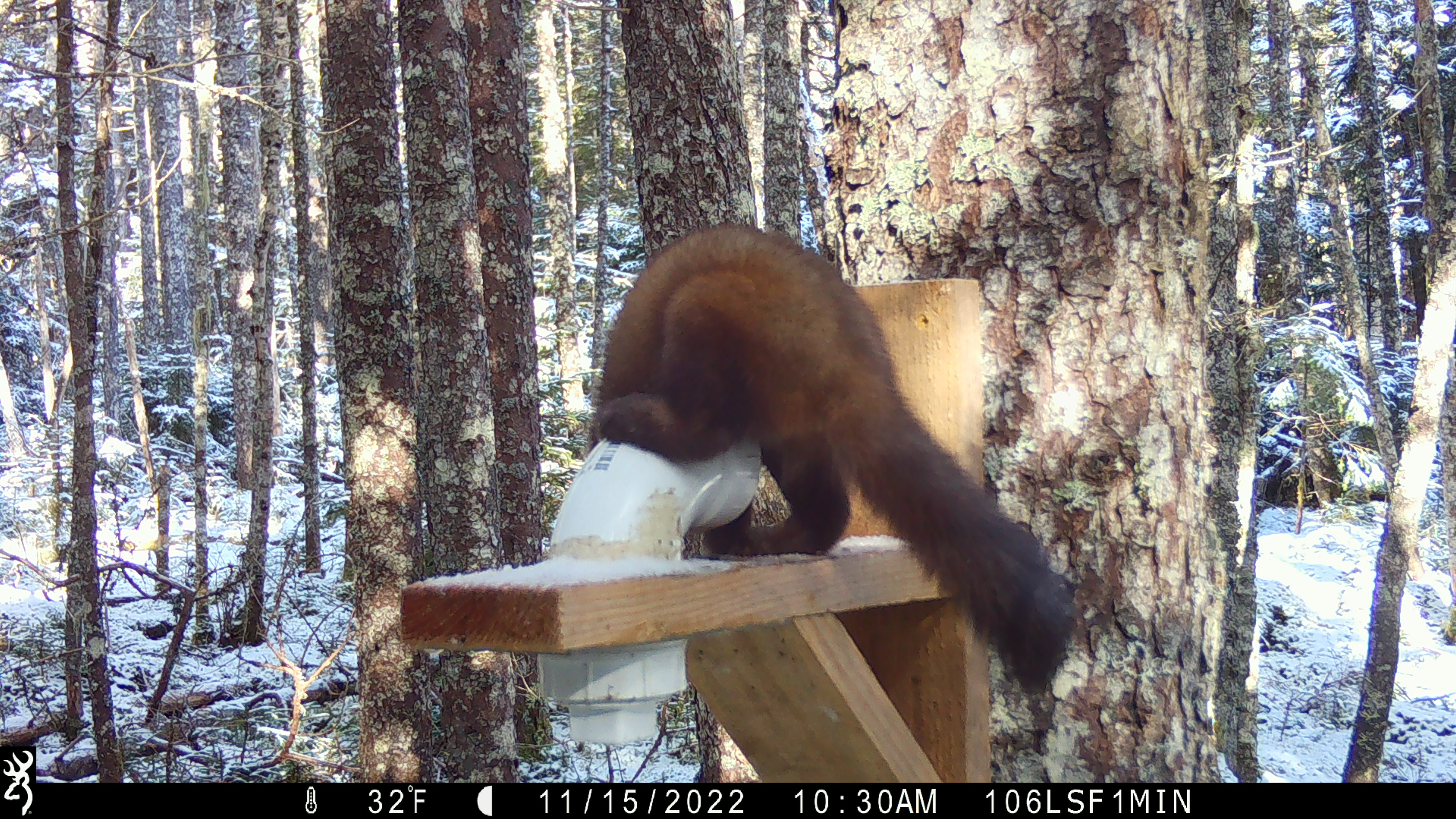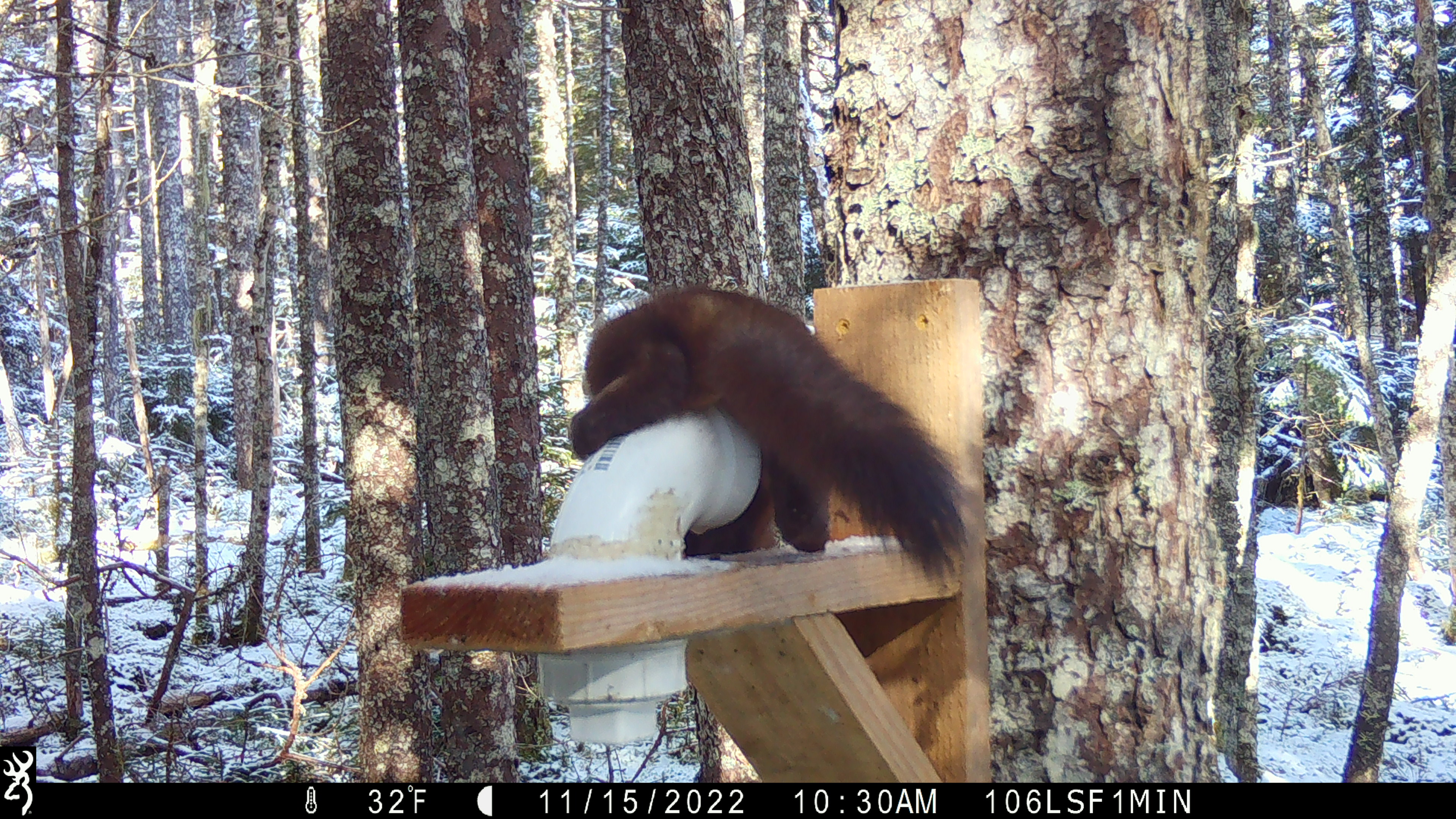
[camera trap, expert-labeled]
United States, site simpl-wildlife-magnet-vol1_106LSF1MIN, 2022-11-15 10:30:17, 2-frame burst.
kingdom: Animalia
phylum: Chordata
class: Mammalia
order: Carnivora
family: Mustelidae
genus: Martes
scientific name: Martes americana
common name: american marten